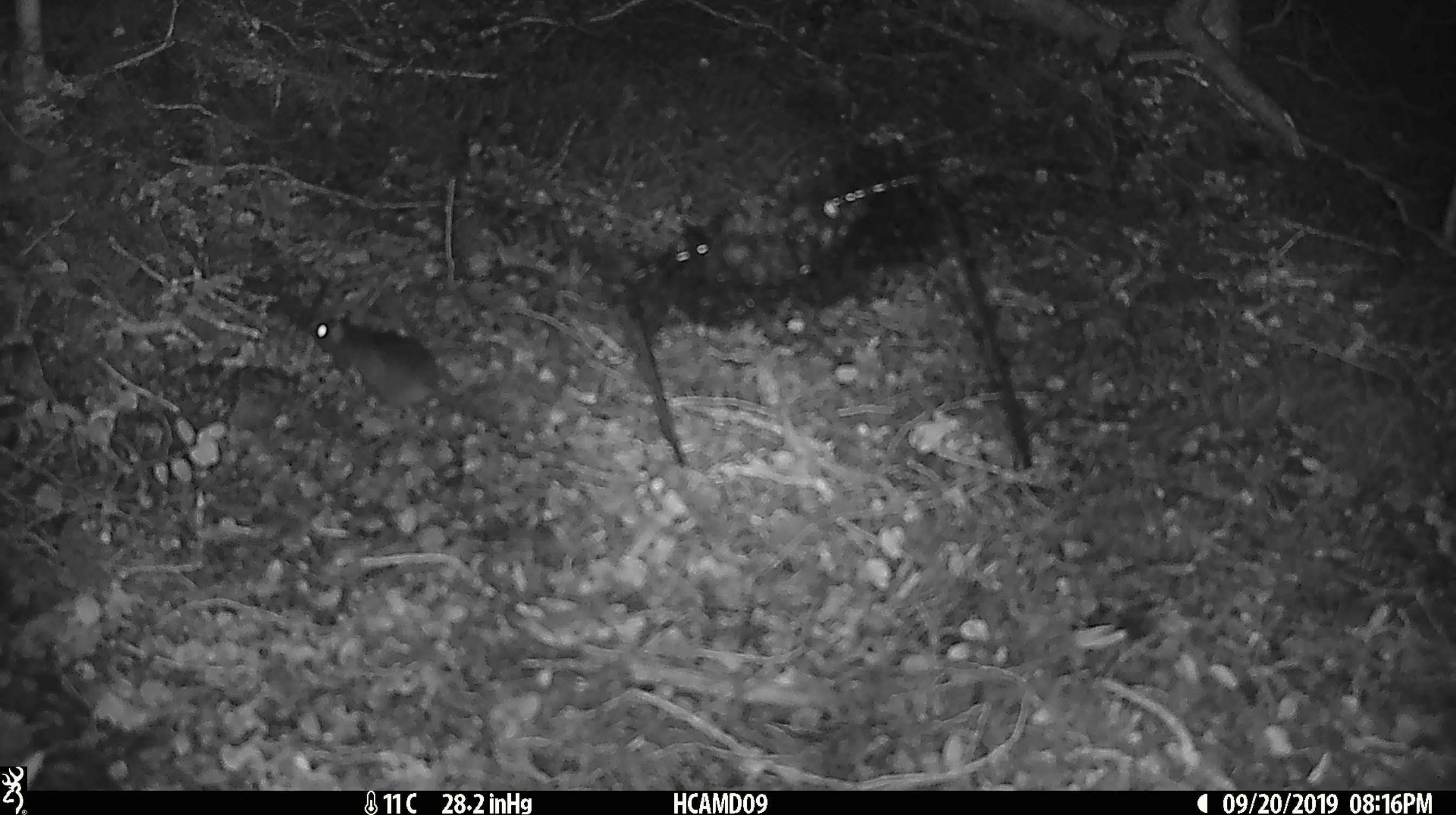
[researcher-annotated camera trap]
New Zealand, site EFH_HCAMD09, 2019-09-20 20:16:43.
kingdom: Animalia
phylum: Chordata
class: Mammalia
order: Rodentia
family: Muridae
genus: Mus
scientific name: Mus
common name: mouse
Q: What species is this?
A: Mouse (Mus).